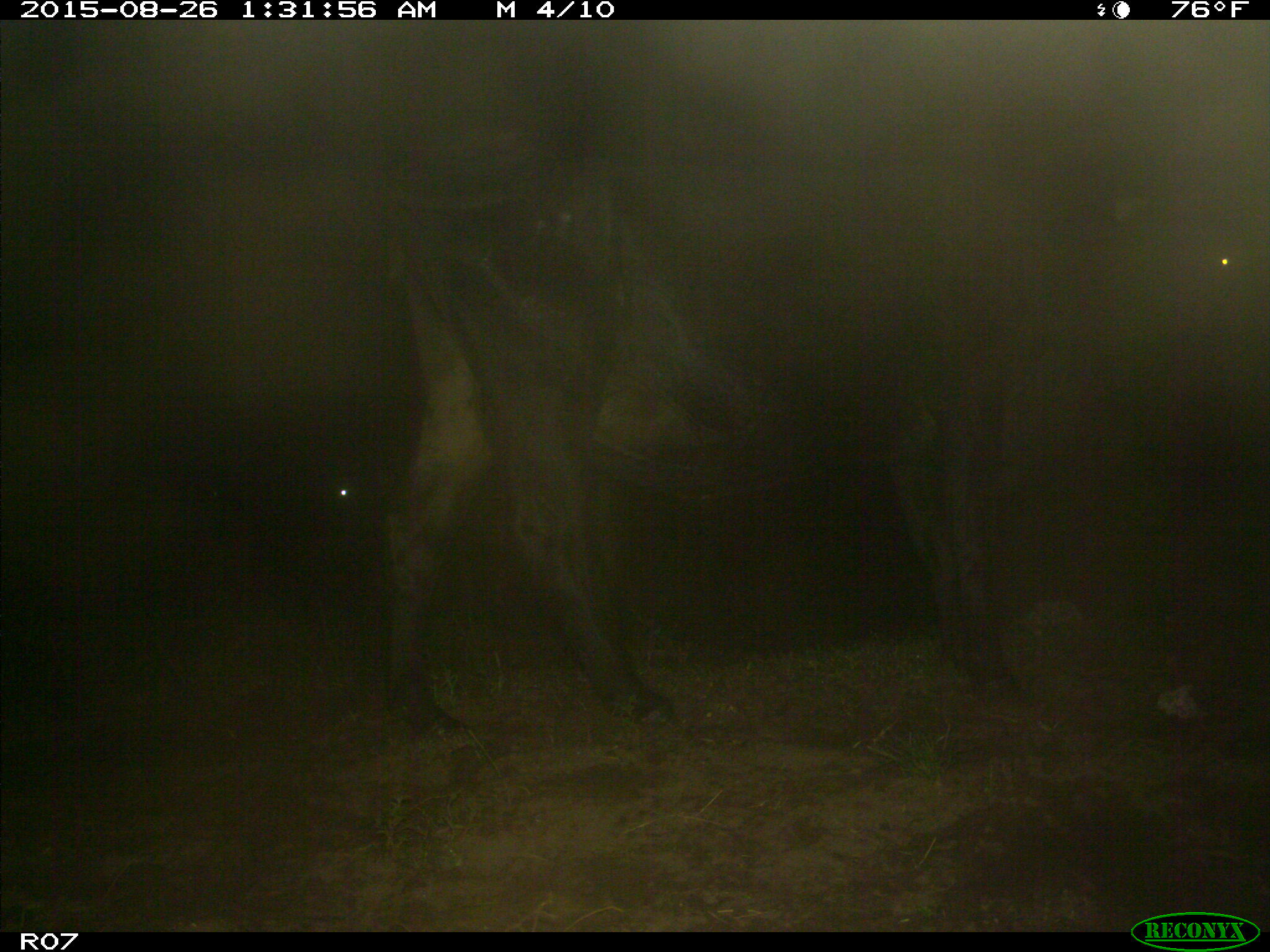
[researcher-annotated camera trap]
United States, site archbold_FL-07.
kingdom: Animalia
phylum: Chordata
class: Mammalia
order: Artiodactyla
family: Bovidae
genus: Bos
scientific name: Bos taurus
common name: domestic cow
Bos taurus (domestic cow).